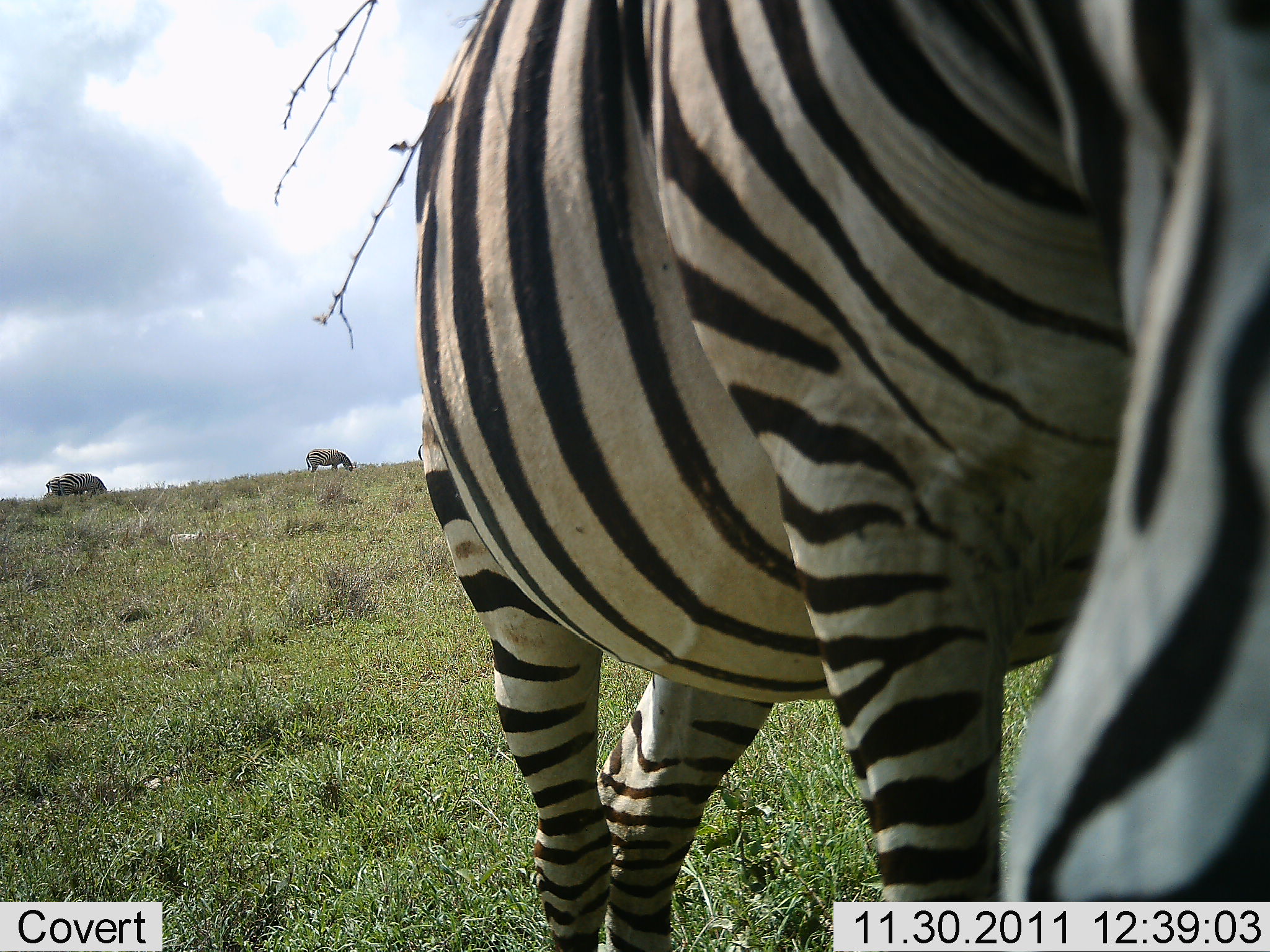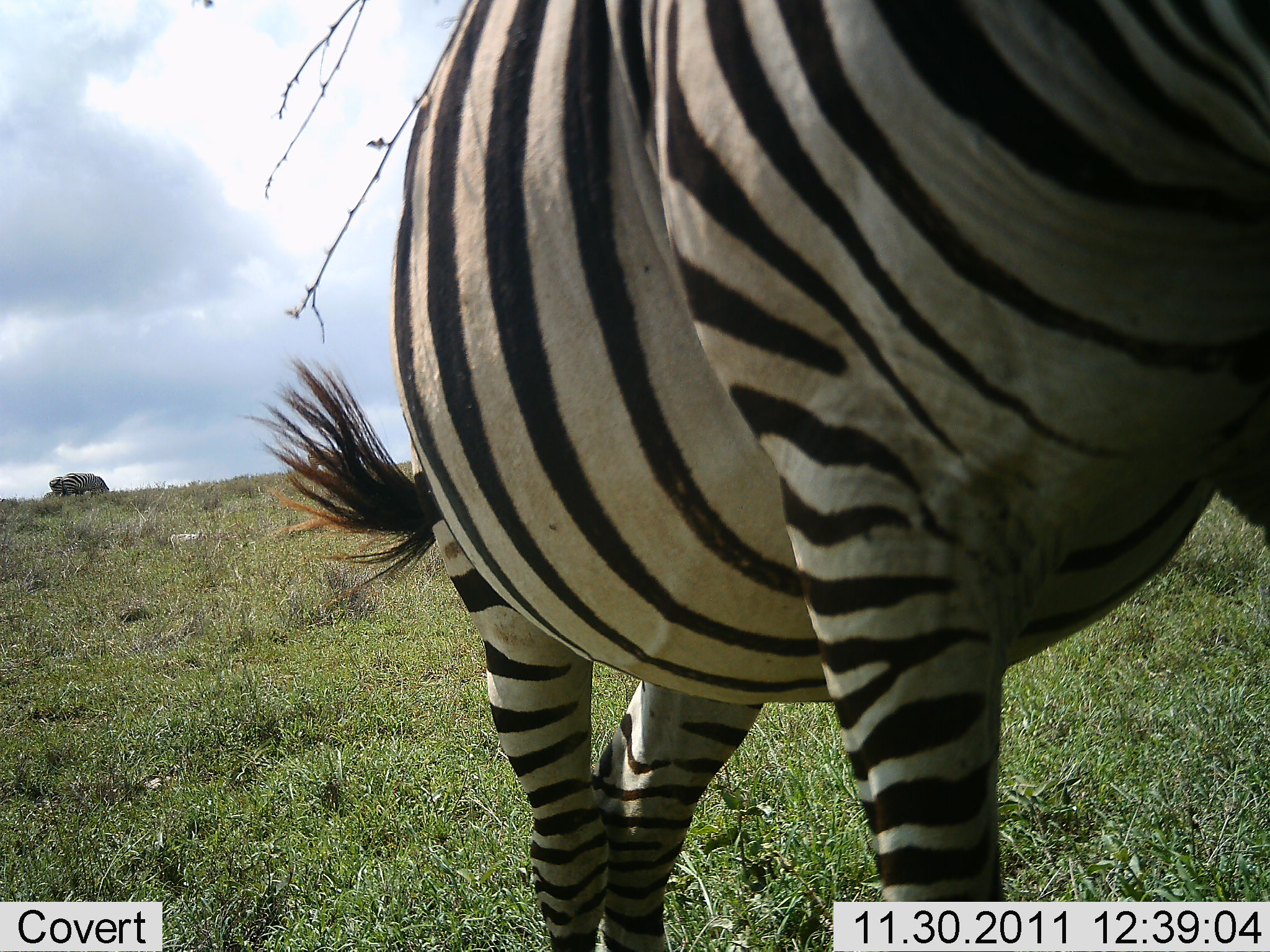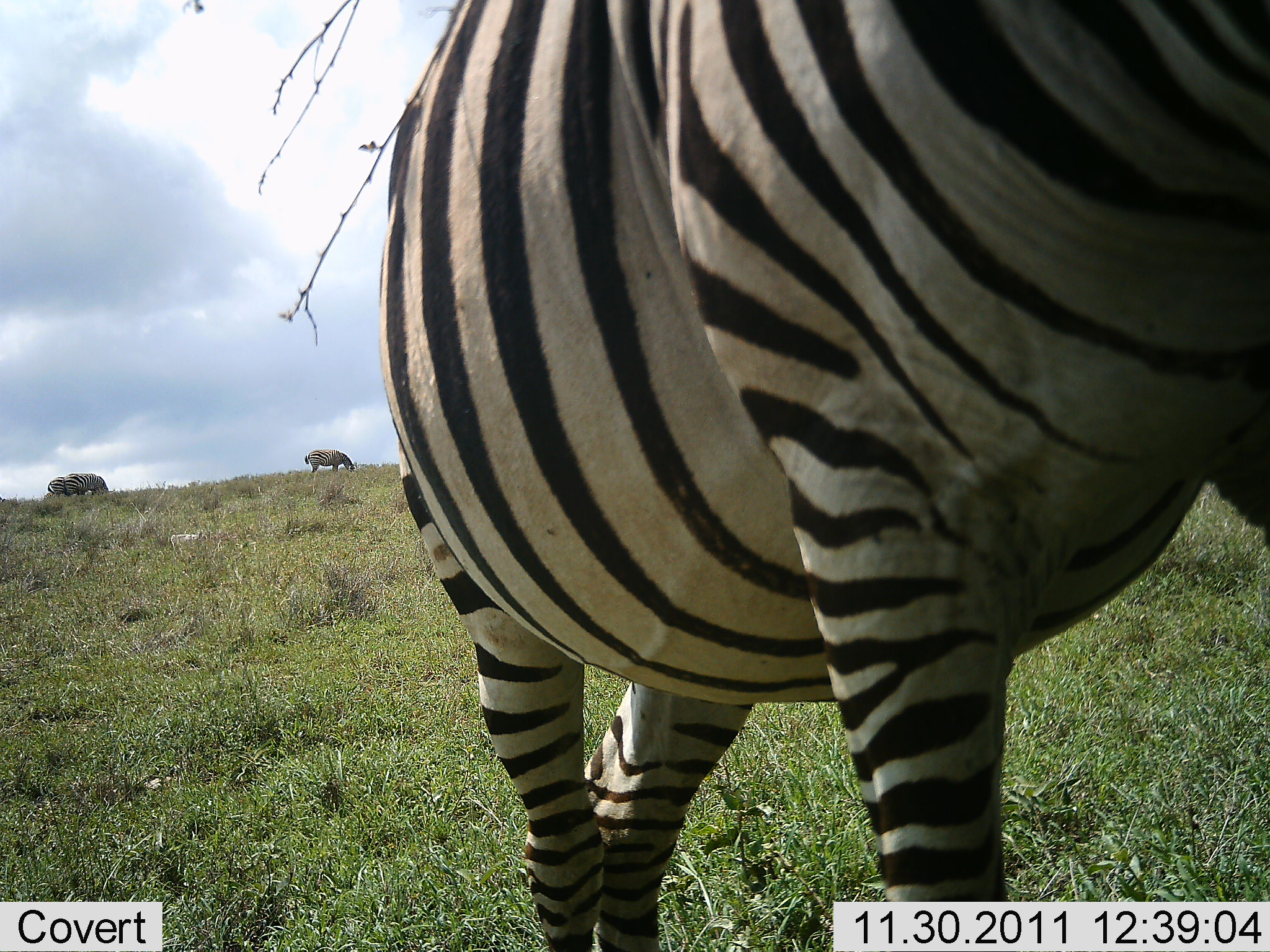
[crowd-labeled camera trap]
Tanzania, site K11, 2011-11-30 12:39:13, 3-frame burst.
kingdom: Animalia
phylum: Chordata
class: Mammalia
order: Perissodactyla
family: Equidae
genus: Equus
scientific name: Equus quagga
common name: plains zebra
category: zebra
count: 2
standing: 75%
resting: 6%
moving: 12%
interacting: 0%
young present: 0%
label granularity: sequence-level